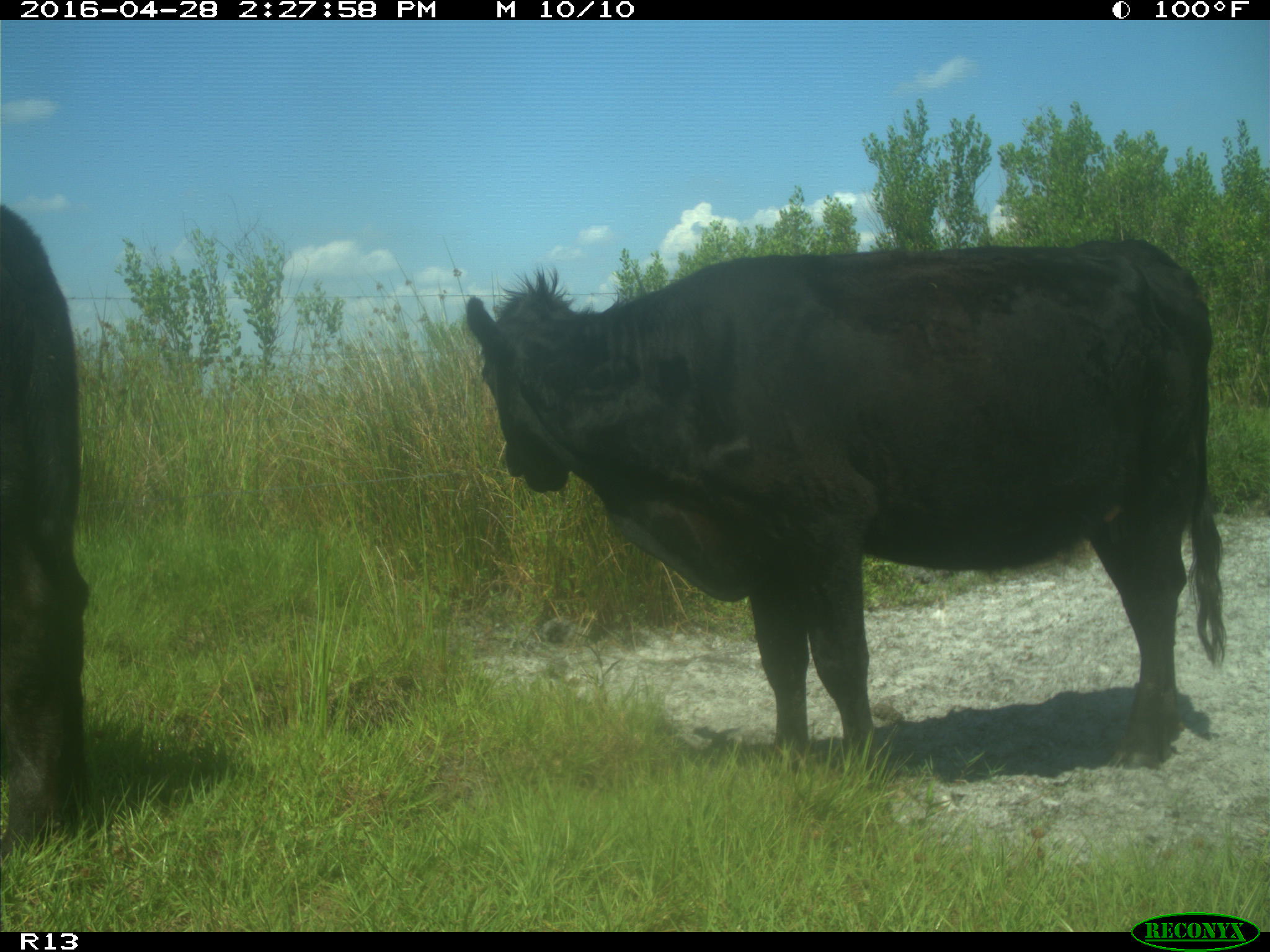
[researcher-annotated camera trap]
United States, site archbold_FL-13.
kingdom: Animalia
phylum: Chordata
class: Mammalia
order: Artiodactyla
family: Bovidae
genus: Bos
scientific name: Bos taurus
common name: domestic cow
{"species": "Bos taurus (domestic cow)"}